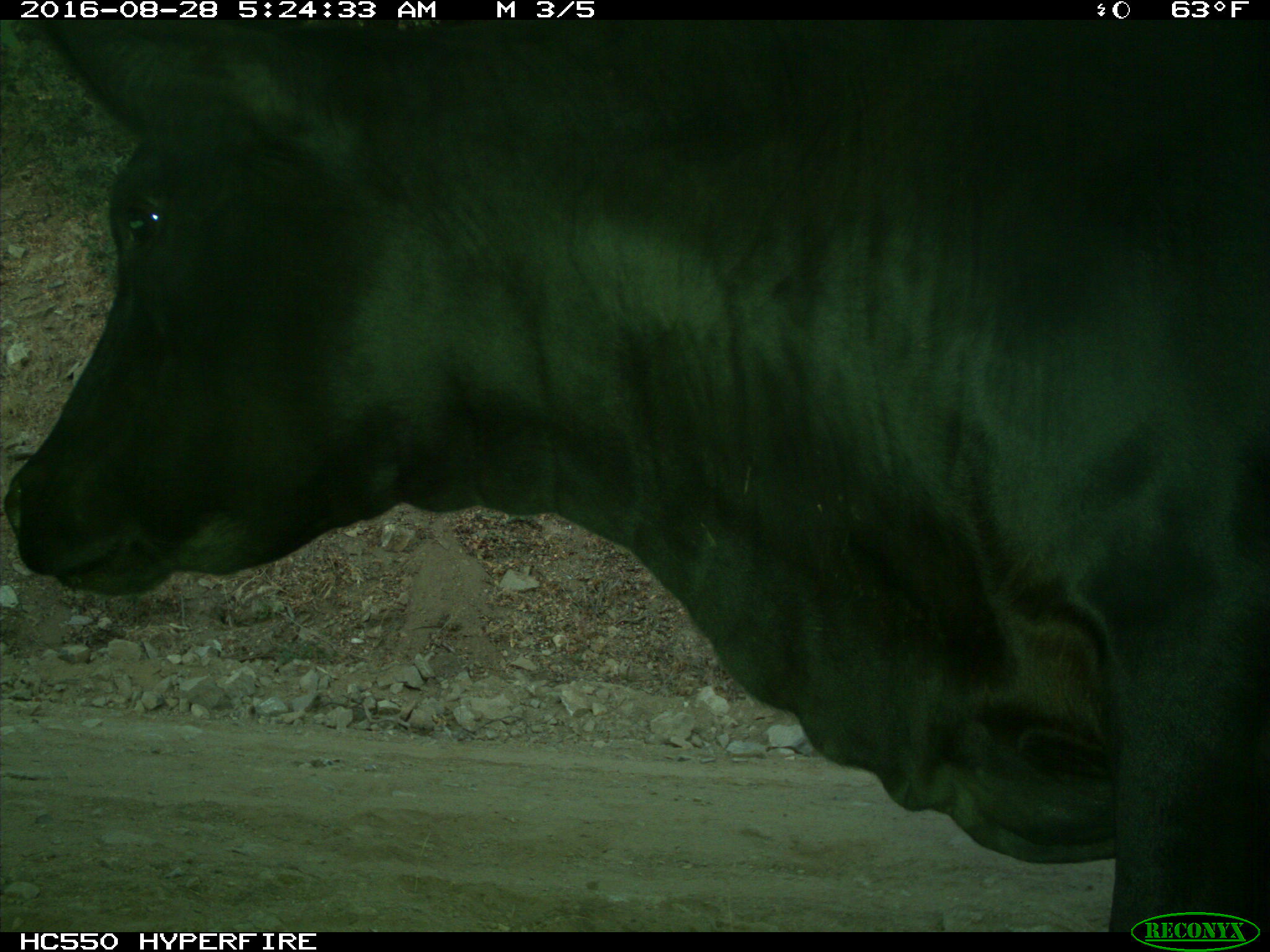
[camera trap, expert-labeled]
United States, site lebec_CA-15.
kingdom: Animalia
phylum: Chordata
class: Mammalia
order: Artiodactyla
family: Bovidae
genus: Bos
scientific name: Bos taurus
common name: domestic cow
Bos taurus (domestic cow).